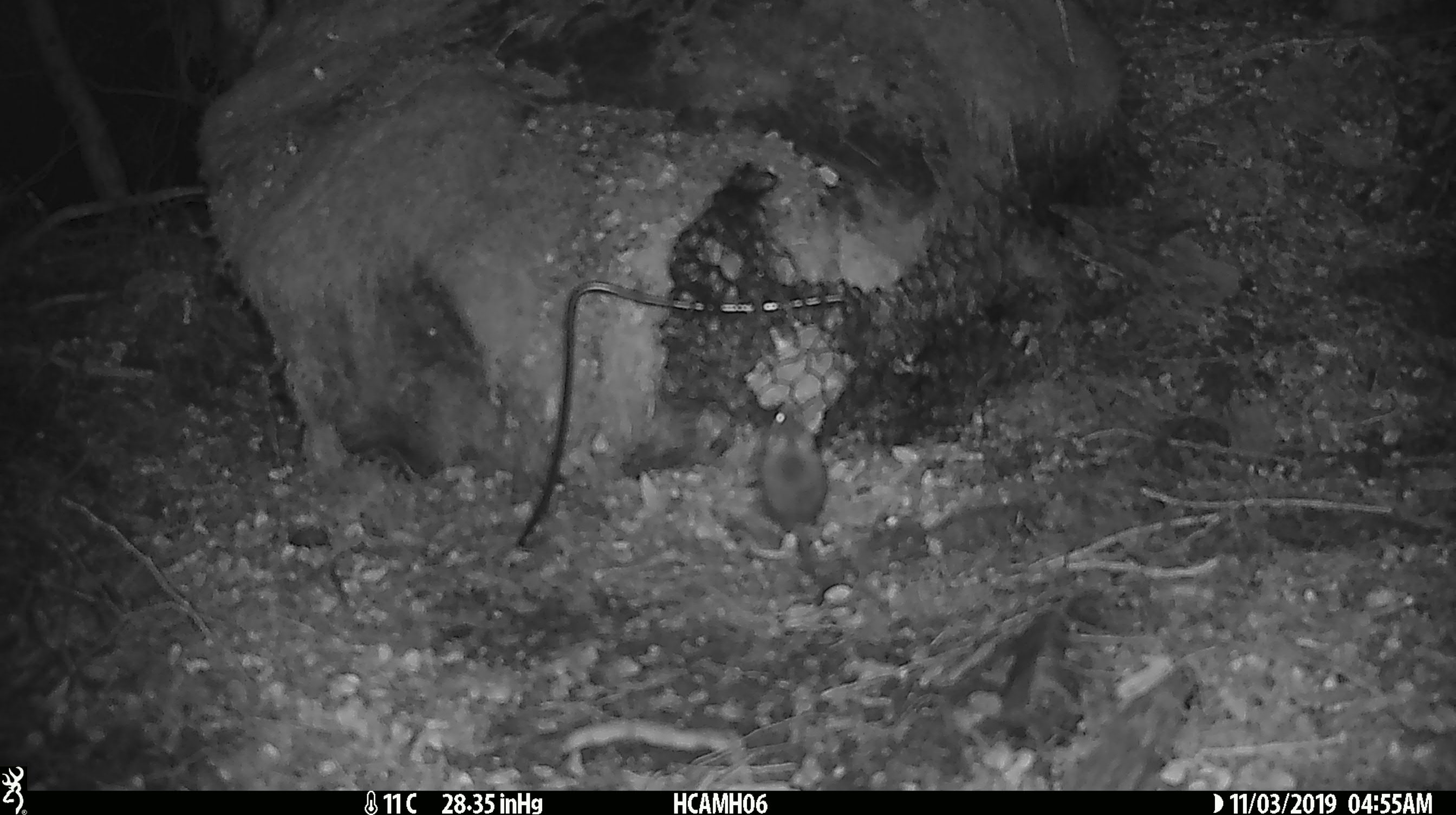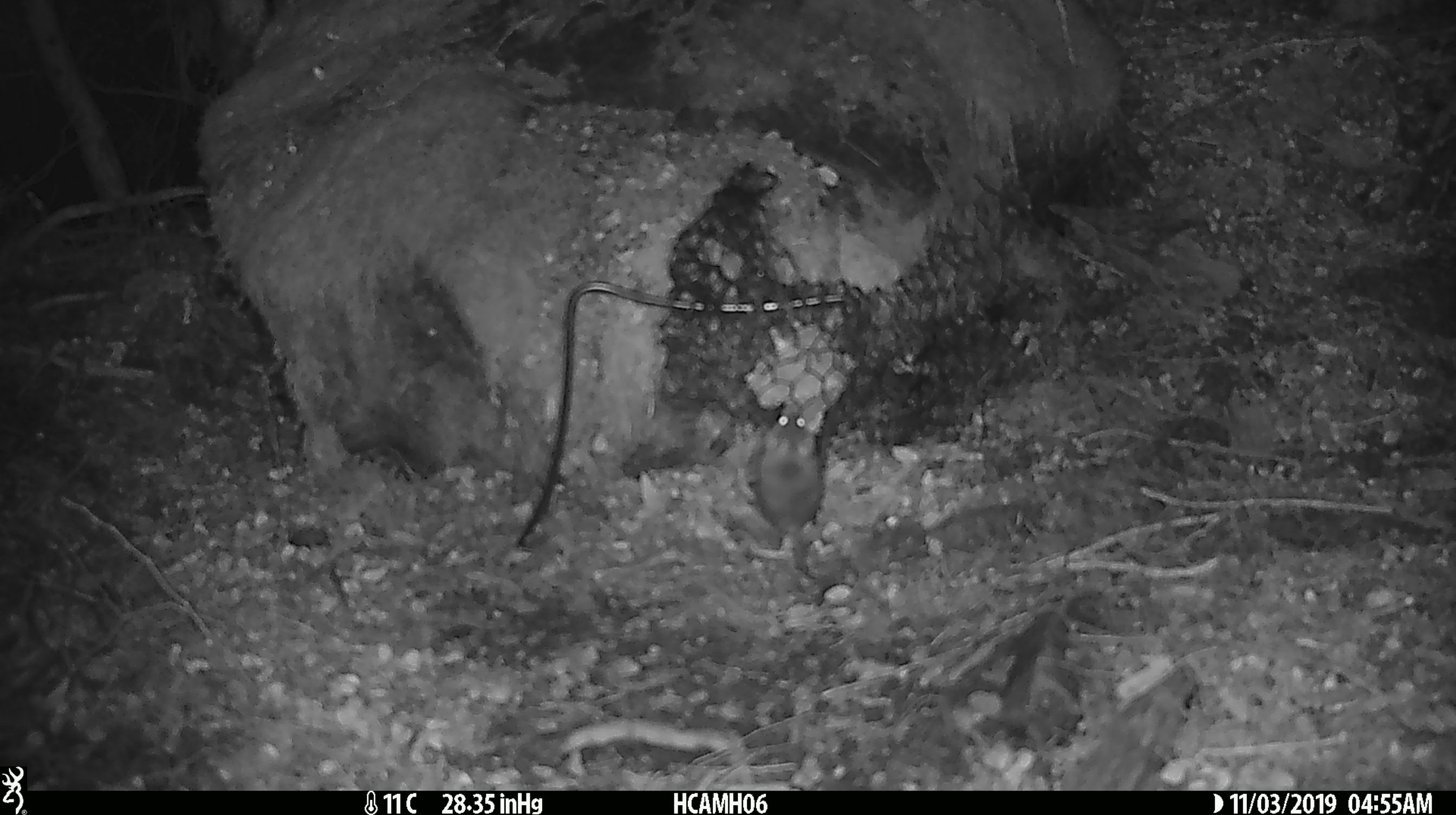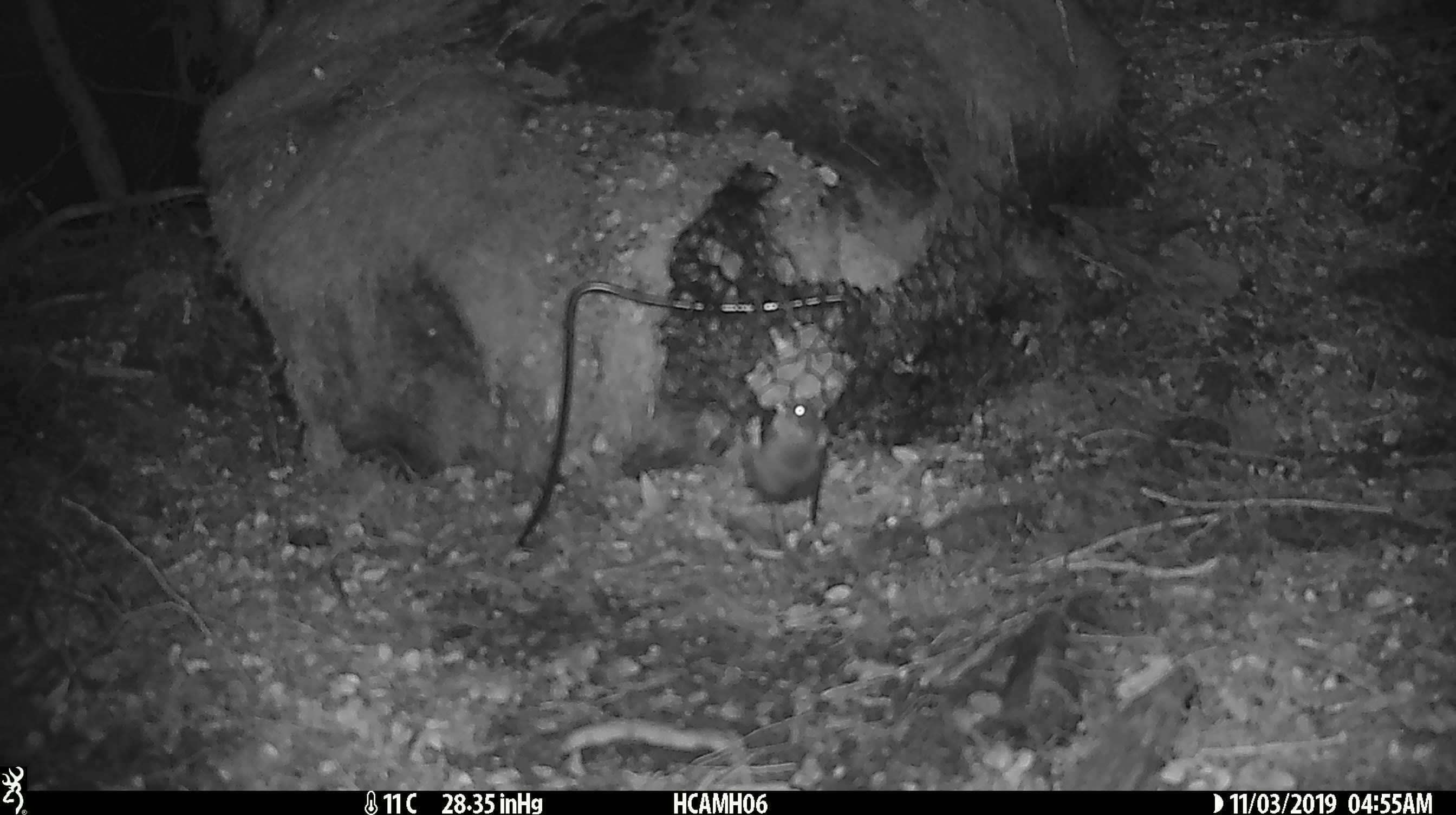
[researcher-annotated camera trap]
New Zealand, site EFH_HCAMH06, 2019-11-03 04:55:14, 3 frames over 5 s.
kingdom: Animalia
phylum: Chordata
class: Mammalia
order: Rodentia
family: Muridae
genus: Mus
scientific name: Mus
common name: mouse